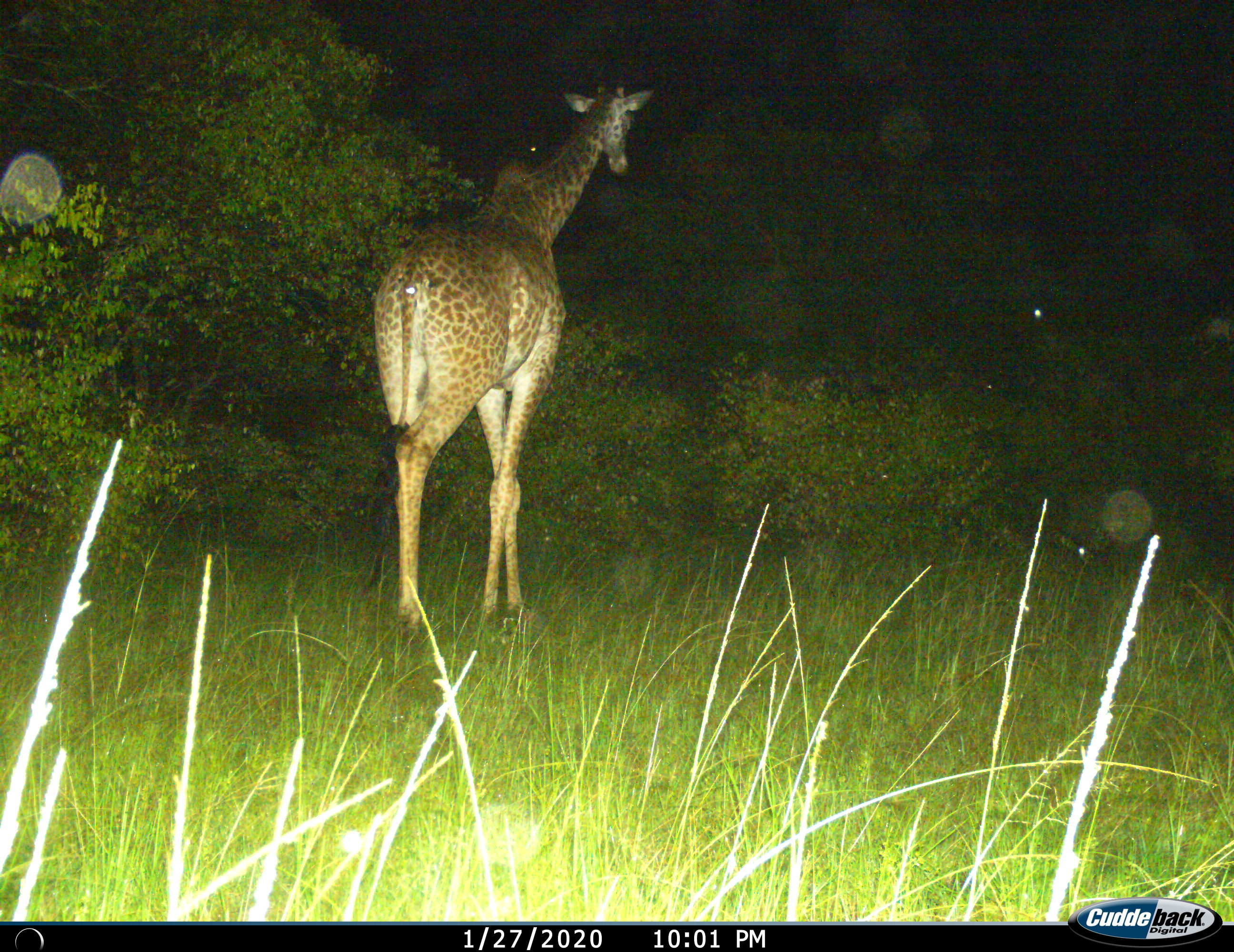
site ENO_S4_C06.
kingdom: Animalia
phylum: Chordata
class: Mammalia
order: Artiodactyla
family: Giraffidae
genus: Giraffa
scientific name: Giraffa camelopardalis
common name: giraffe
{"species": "giraffe (Giraffa camelopardalis)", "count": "1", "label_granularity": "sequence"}